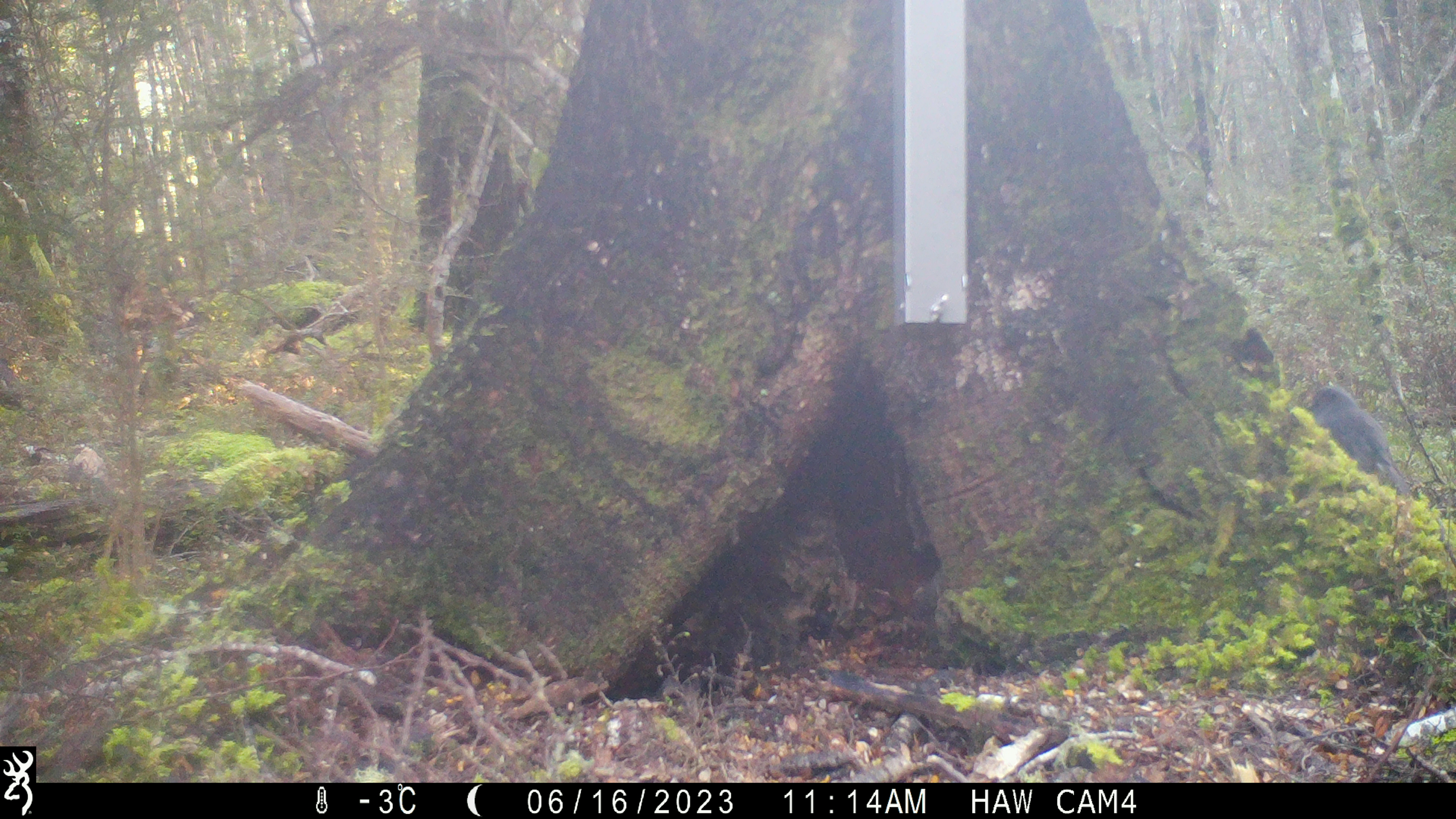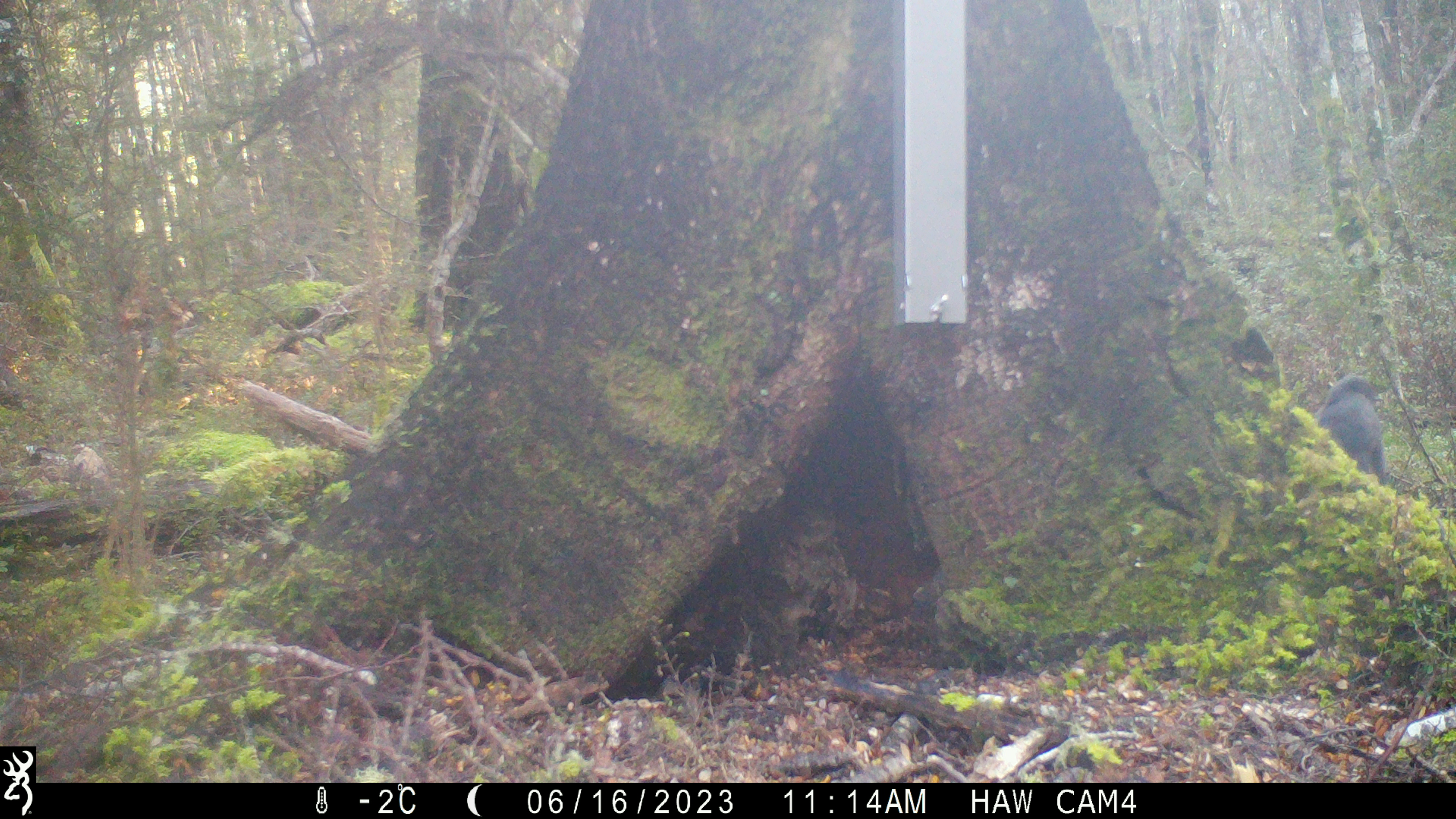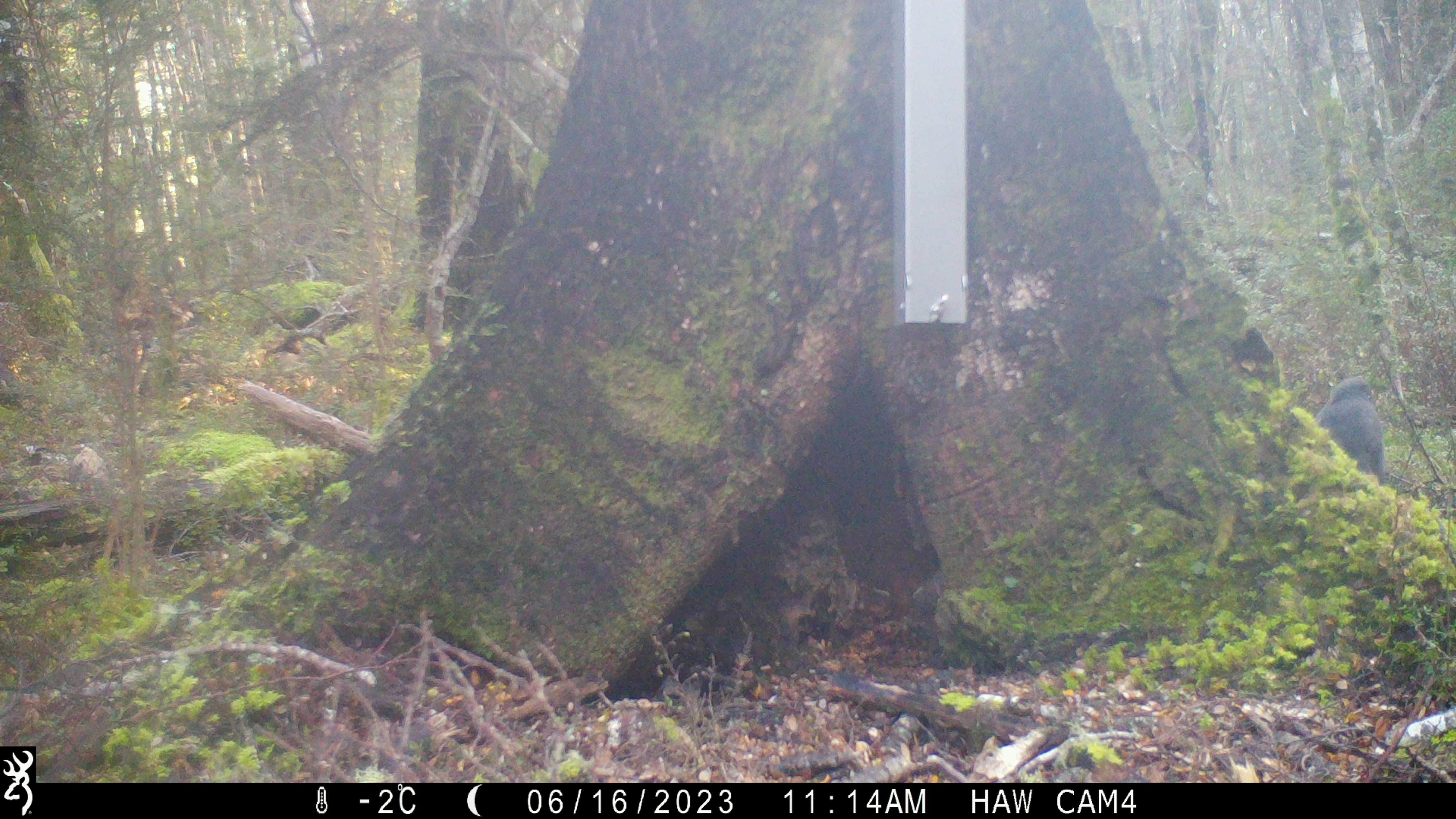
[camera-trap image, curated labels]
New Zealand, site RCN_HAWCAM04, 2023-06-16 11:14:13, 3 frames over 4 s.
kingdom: Animalia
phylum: Chordata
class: Aves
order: Passeriformes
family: Petroicidae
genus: Petroica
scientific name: Petroica australis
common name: new zealand robin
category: robin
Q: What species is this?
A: Robin (new zealand robin) (Petroica australis).